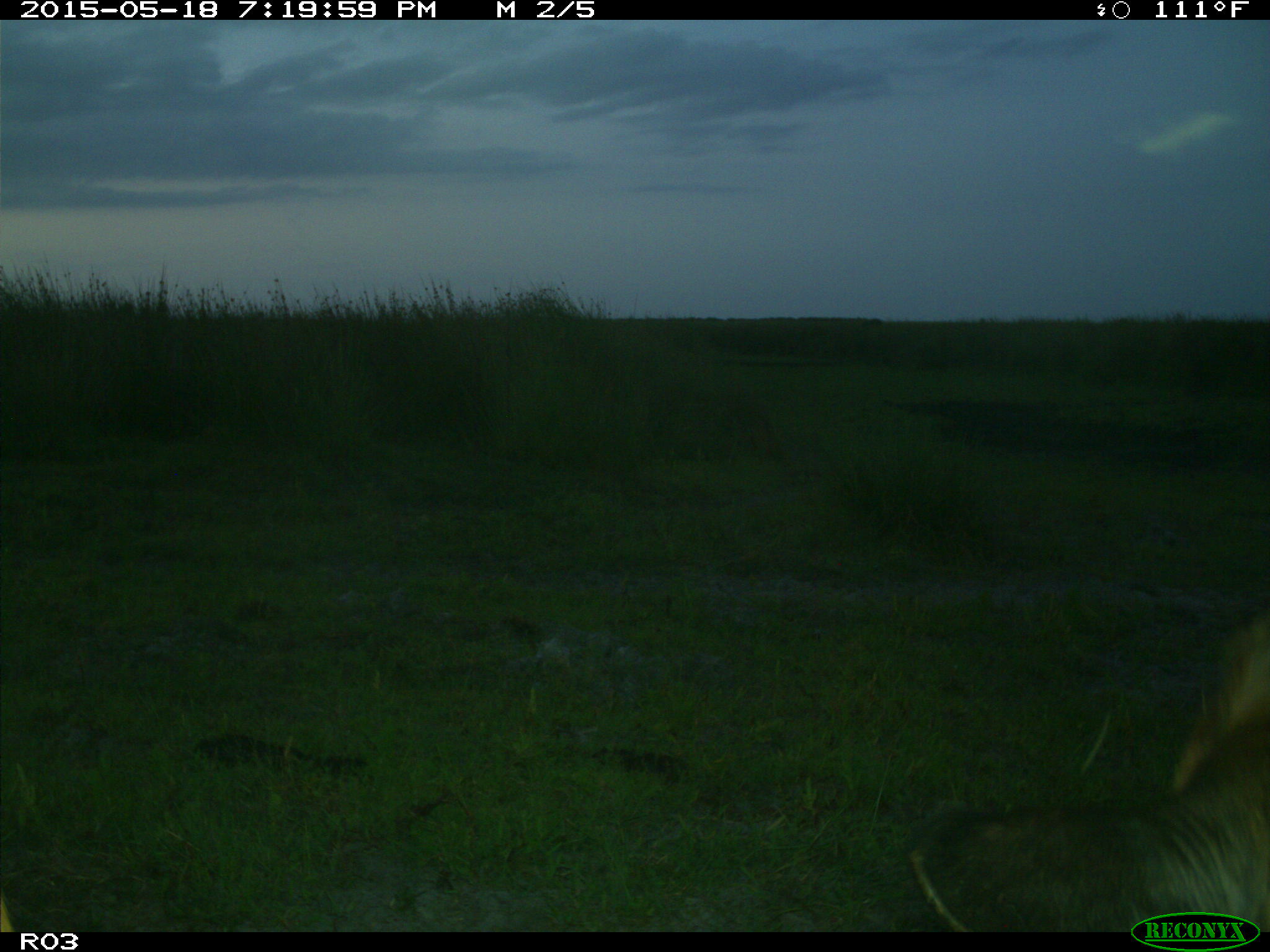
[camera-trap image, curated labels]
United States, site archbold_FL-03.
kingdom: Animalia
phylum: Chordata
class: Mammalia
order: Artiodactyla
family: Bovidae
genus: Bos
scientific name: Bos taurus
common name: domestic cow